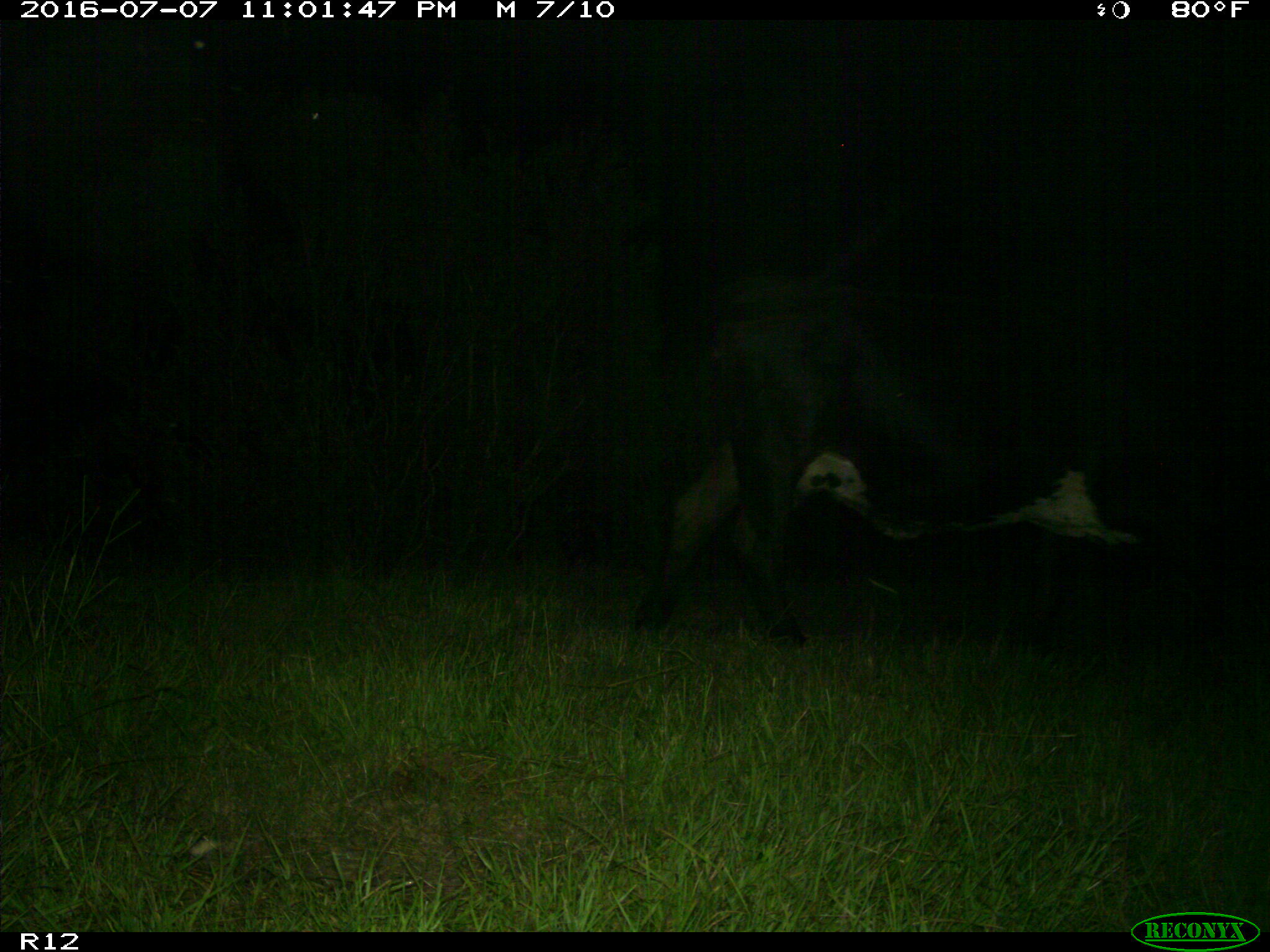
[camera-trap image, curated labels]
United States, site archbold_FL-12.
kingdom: Animalia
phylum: Chordata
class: Mammalia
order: Artiodactyla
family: Bovidae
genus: Bos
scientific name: Bos taurus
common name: domestic cow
Bos taurus (domestic cow).